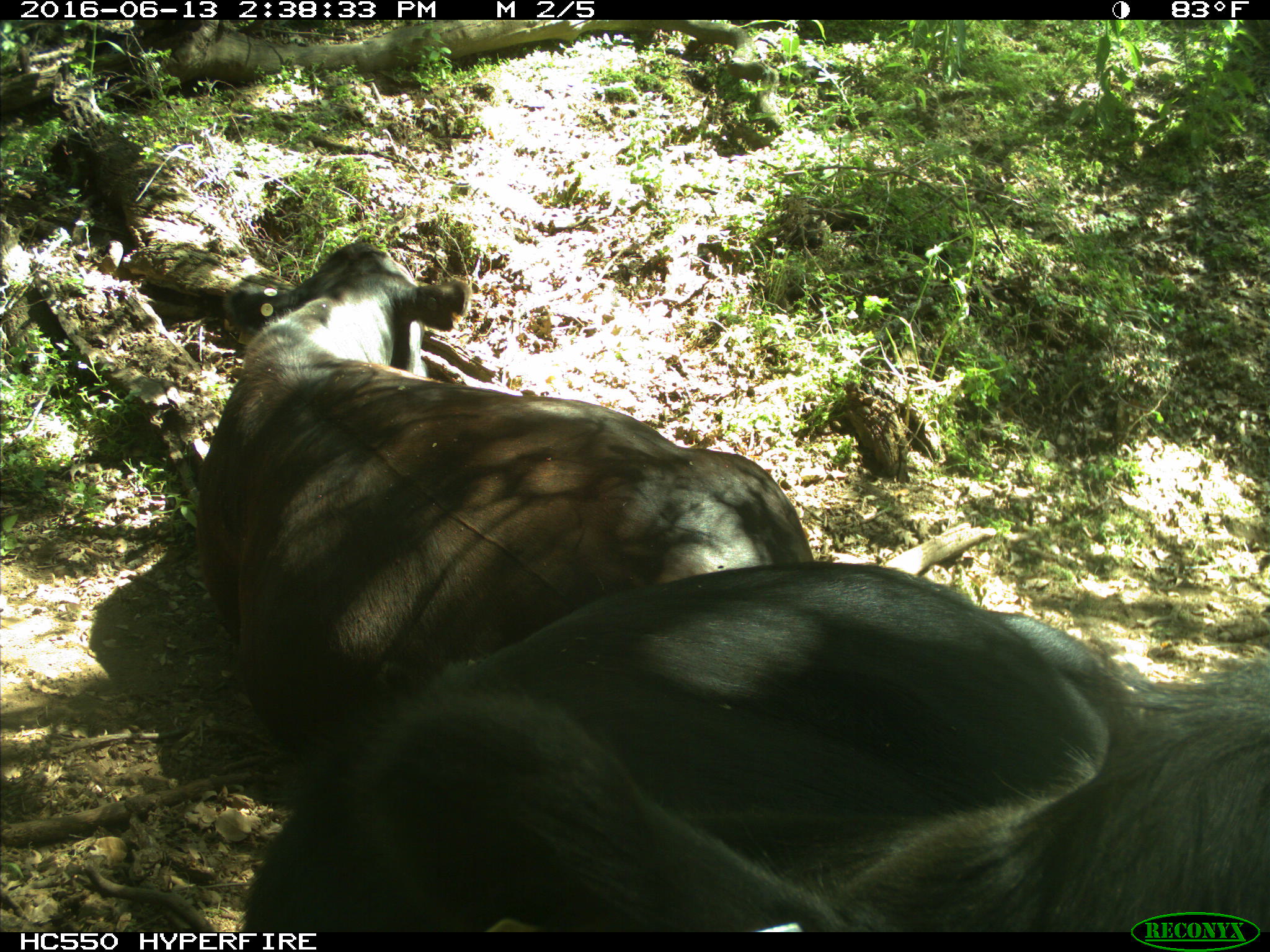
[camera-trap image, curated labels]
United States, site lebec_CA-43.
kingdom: Animalia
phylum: Chordata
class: Mammalia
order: Artiodactyla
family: Bovidae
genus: Bos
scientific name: Bos taurus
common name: domestic cow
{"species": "Bos taurus (domestic cow)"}